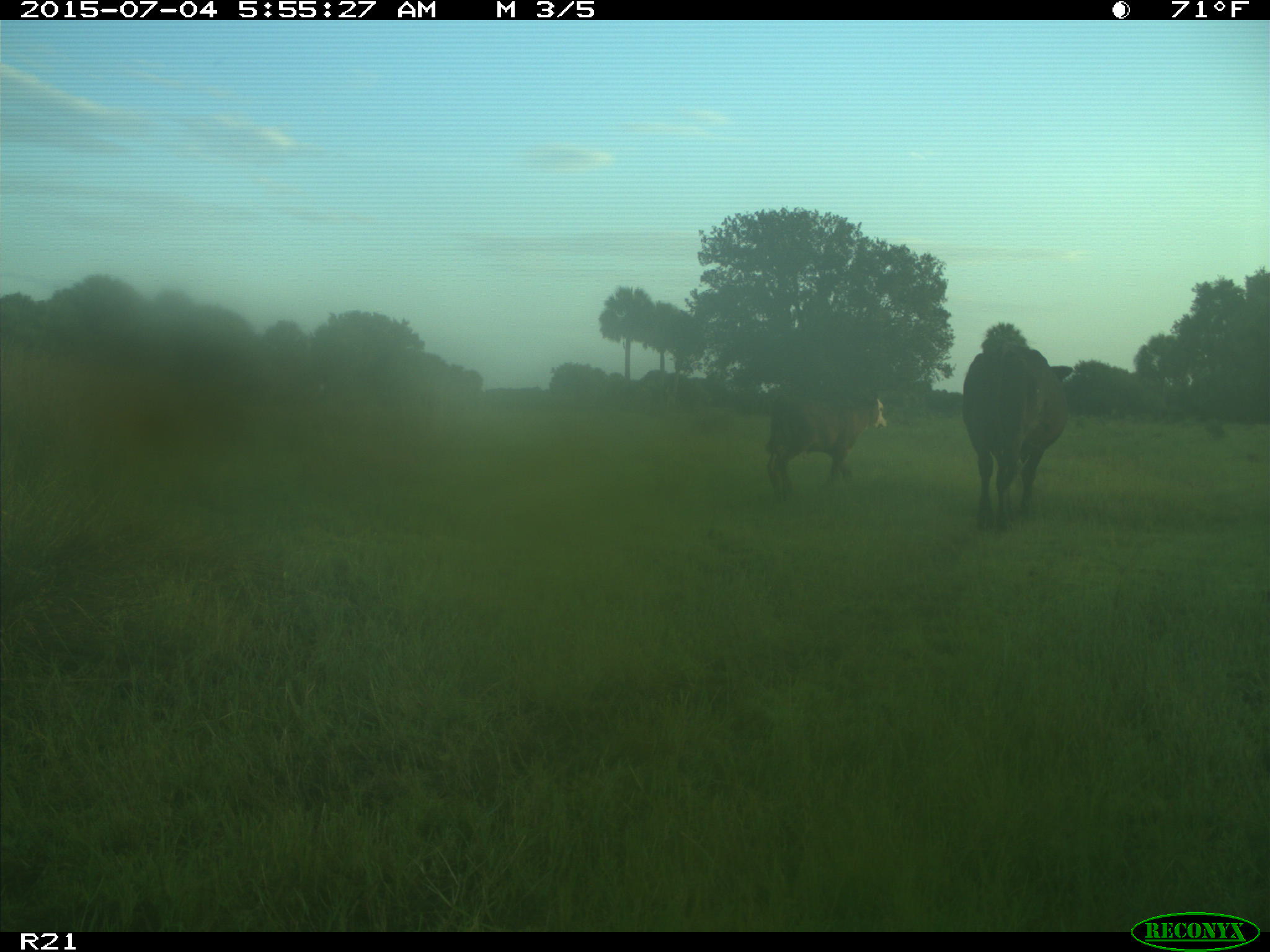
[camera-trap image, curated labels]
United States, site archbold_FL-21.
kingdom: Animalia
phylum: Chordata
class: Mammalia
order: Artiodactyla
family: Bovidae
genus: Bos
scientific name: Bos taurus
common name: domestic cow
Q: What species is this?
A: Bos taurus (domestic cow).